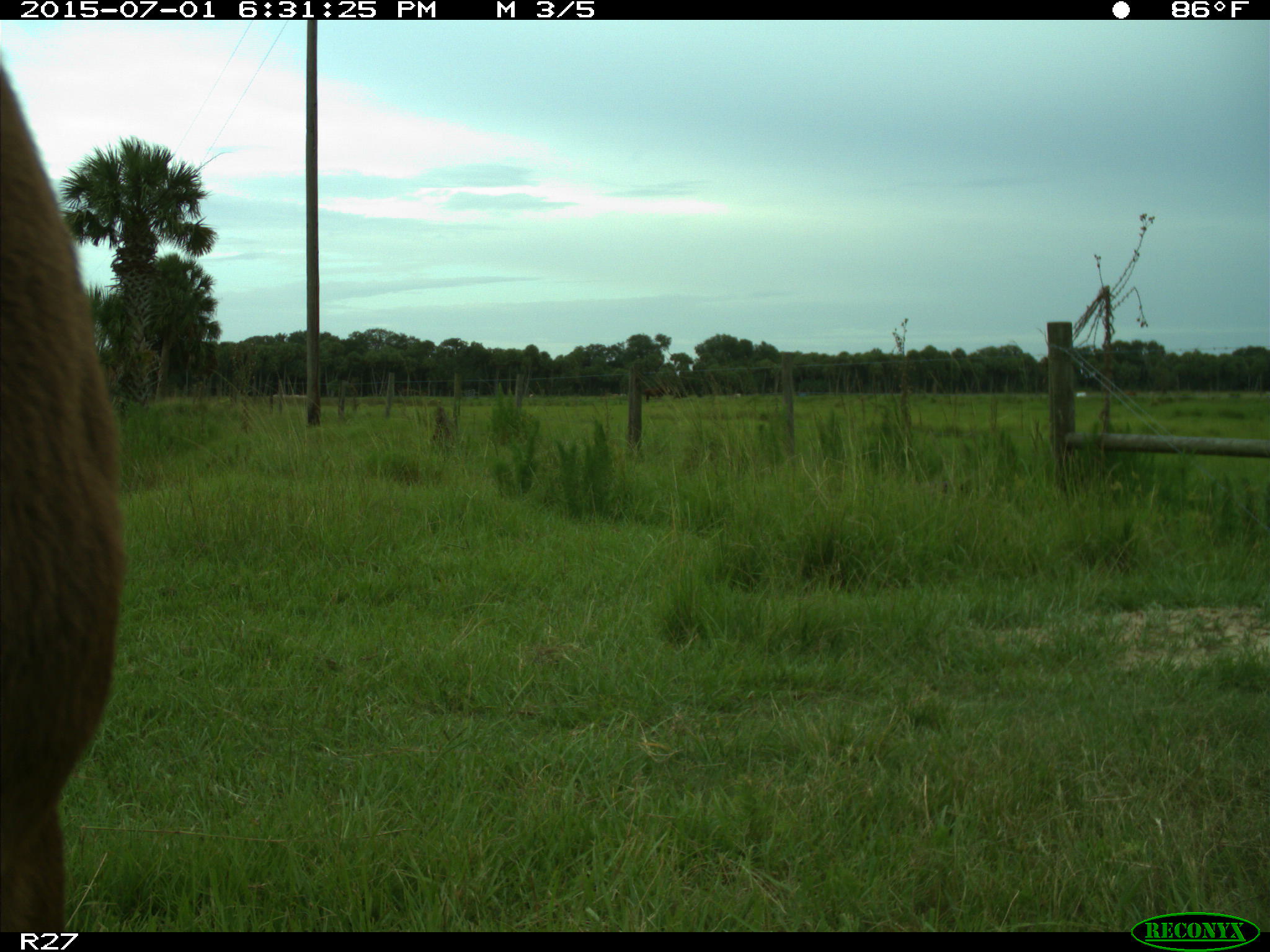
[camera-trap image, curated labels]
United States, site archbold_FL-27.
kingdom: Animalia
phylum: Chordata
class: Mammalia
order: Artiodactyla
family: Bovidae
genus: Bos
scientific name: Bos taurus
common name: domestic cow